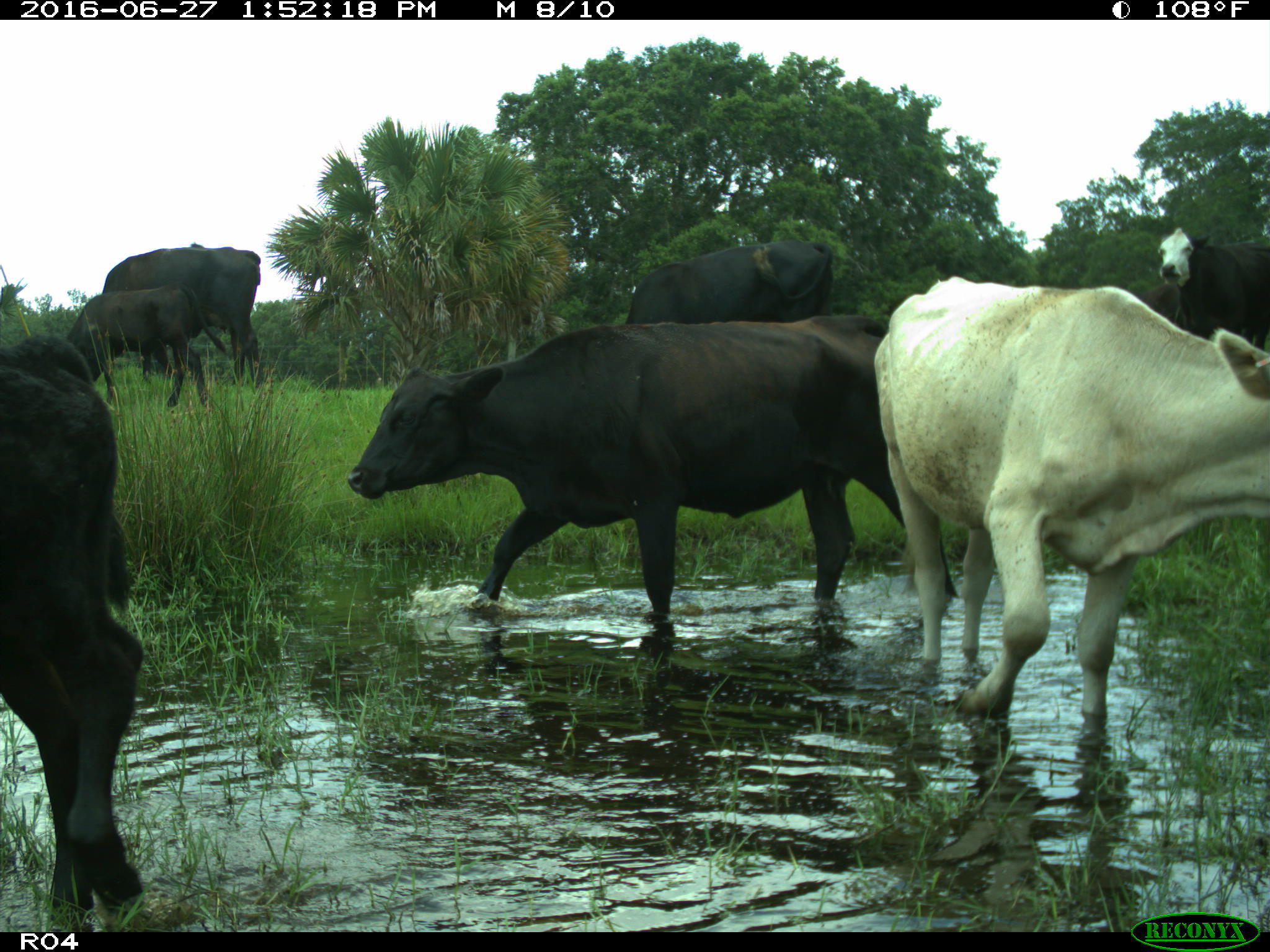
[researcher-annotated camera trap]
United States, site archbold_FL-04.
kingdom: Animalia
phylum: Chordata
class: Mammalia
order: Artiodactyla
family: Bovidae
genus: Bos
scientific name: Bos taurus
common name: domestic cow